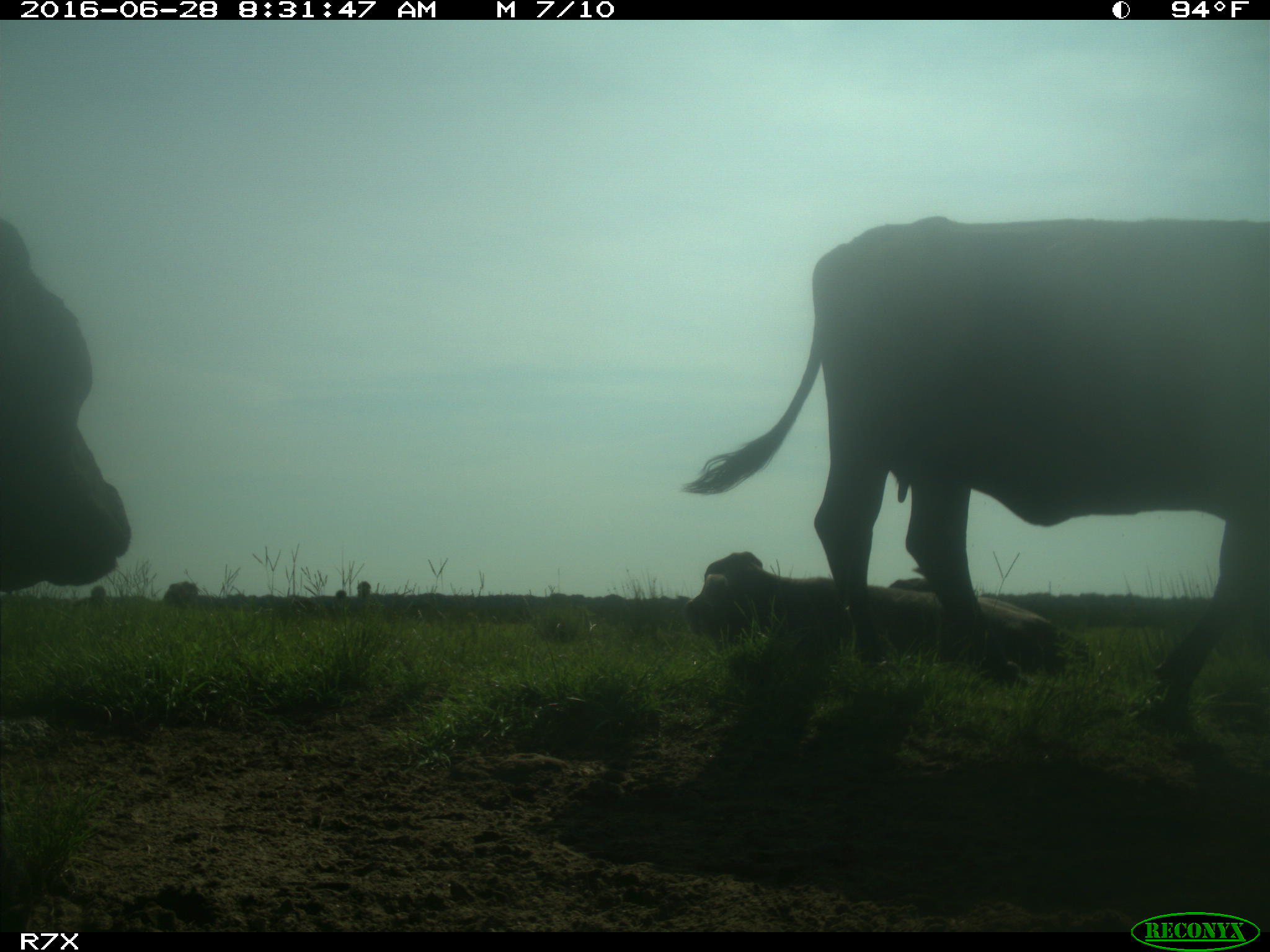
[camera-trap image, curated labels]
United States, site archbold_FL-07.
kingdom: Animalia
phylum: Chordata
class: Mammalia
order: Artiodactyla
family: Bovidae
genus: Bos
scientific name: Bos taurus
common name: domestic cow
Bos taurus (domestic cow).